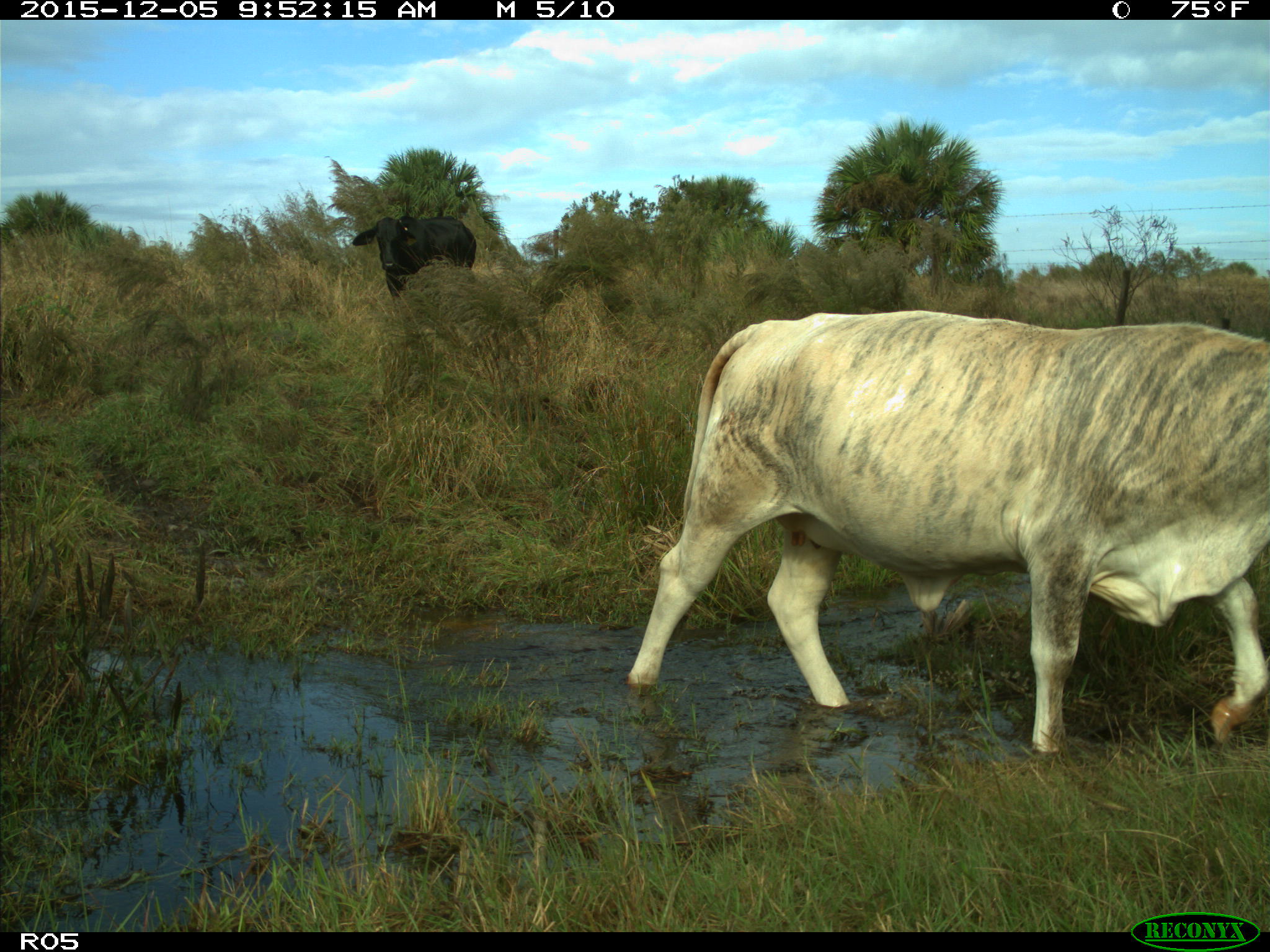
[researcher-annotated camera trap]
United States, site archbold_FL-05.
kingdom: Animalia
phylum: Chordata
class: Mammalia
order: Artiodactyla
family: Bovidae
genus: Bos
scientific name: Bos taurus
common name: domestic cow